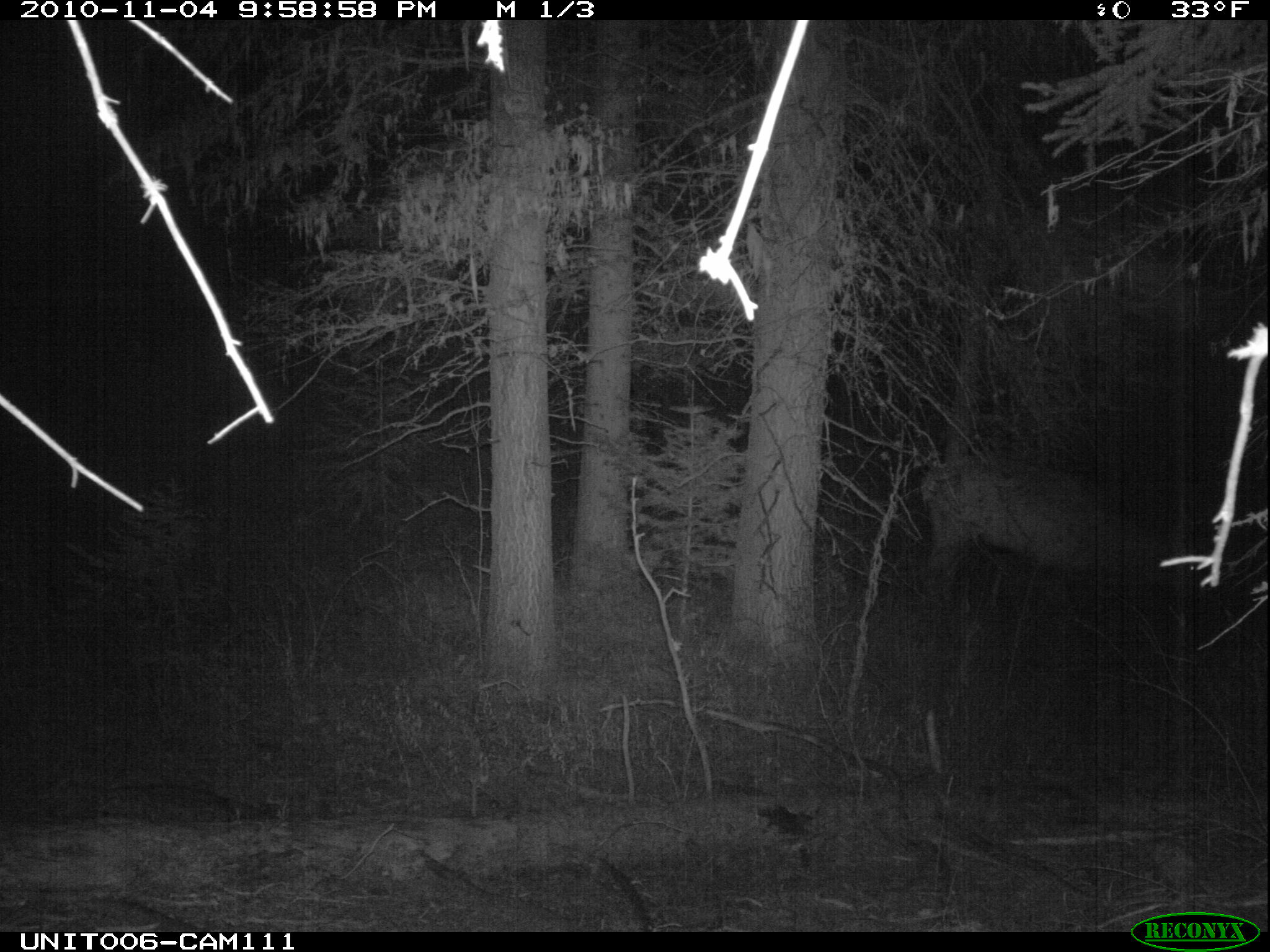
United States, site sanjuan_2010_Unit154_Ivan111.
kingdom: Animalia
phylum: Chordata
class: Mammalia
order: Artiodactyla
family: Cervidae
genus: Cervus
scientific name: Cervus elaphus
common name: red deer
Cervus elaphus (red deer).